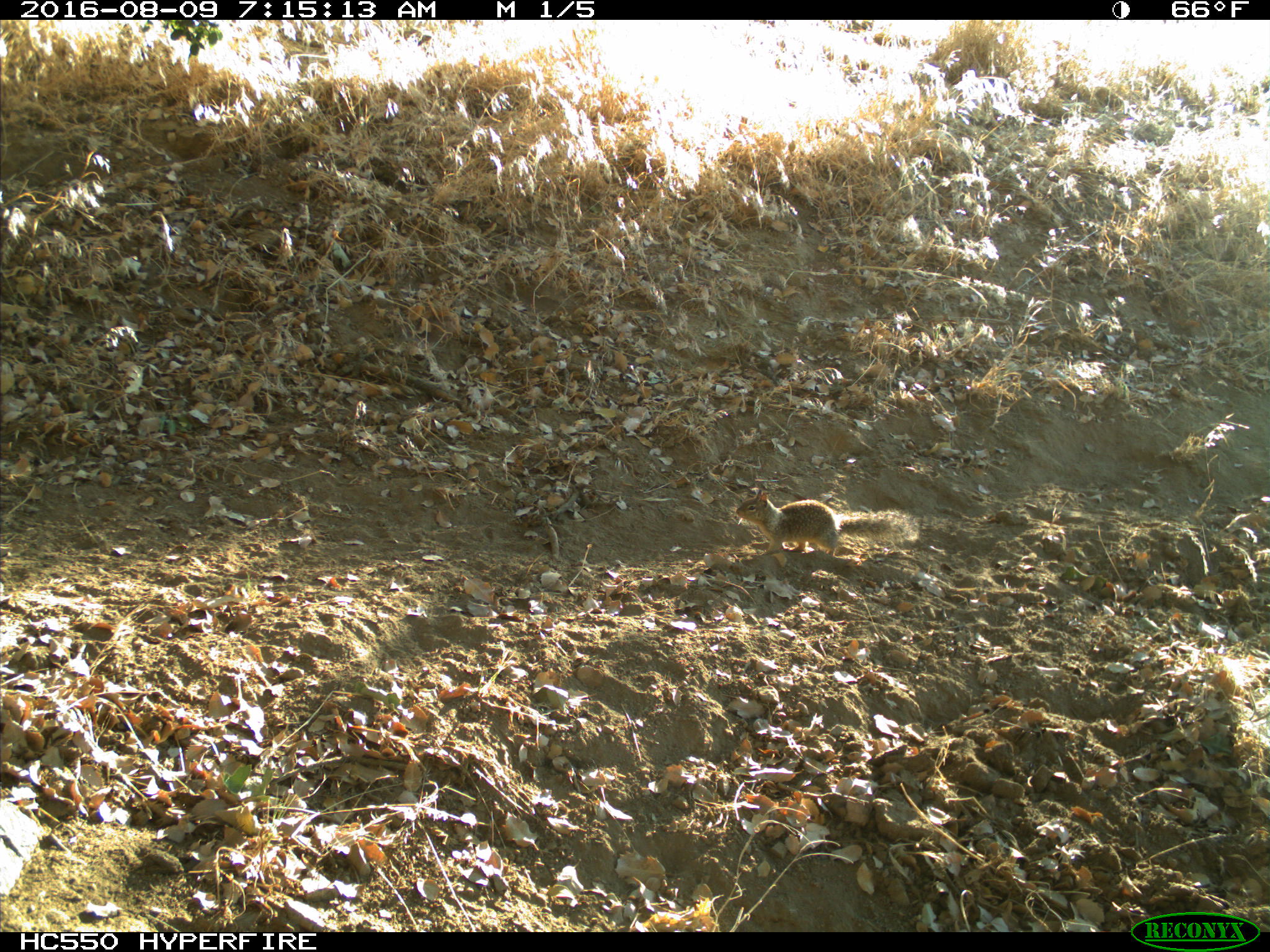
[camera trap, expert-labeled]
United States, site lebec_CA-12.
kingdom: Animalia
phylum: Chordata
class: Mammalia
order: Rodentia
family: Sciuridae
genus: Otospermophilus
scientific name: Otospermophilus beecheyi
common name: california ground squirrel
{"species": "Otospermophilus beecheyi (california ground squirrel)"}